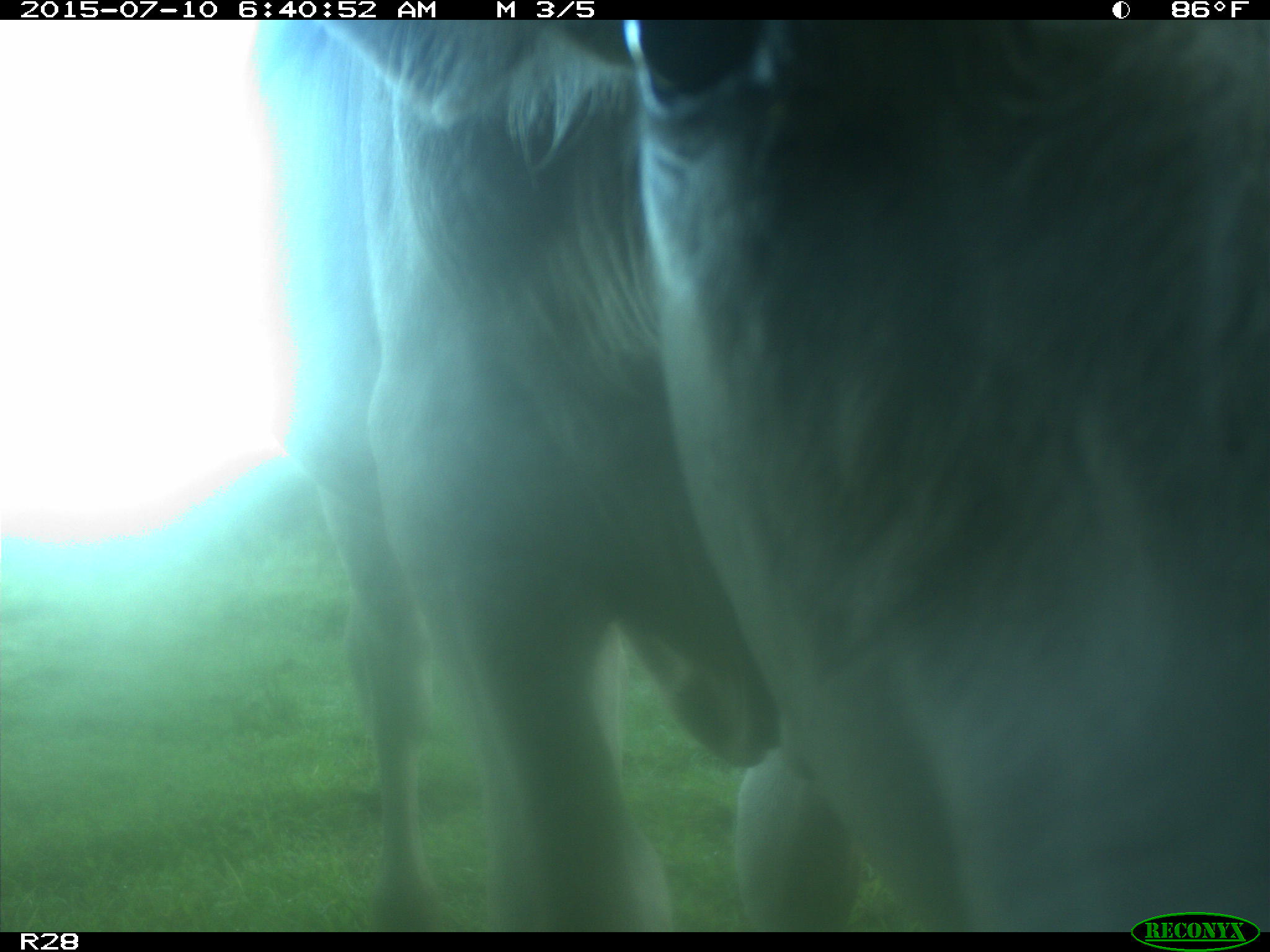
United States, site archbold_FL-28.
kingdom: Animalia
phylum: Chordata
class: Mammalia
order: Artiodactyla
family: Bovidae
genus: Bos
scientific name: Bos taurus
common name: domestic cow